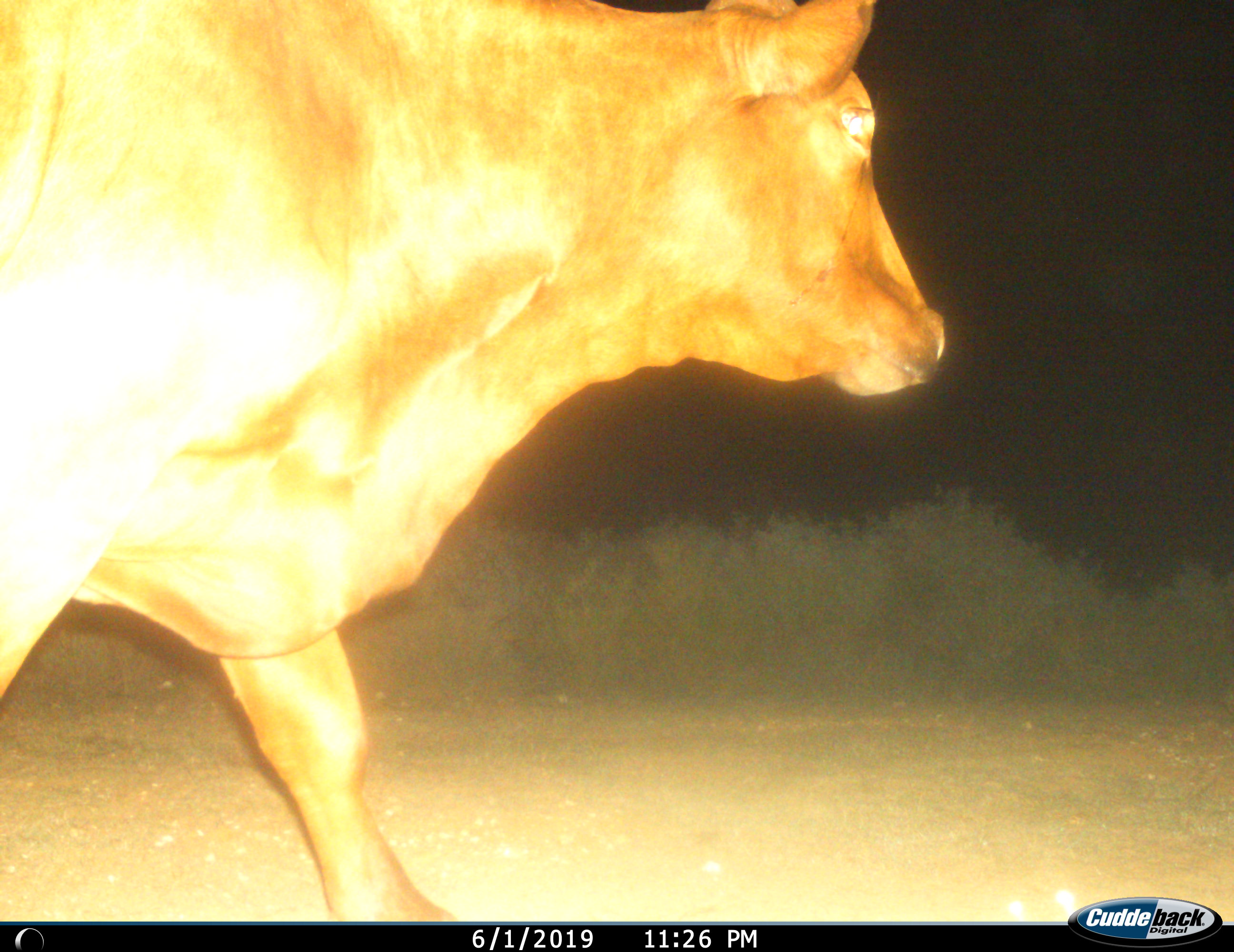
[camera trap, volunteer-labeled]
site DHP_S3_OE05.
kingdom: Animalia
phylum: Chordata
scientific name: Vertebrata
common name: domestic animal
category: domesticanimal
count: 1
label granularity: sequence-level